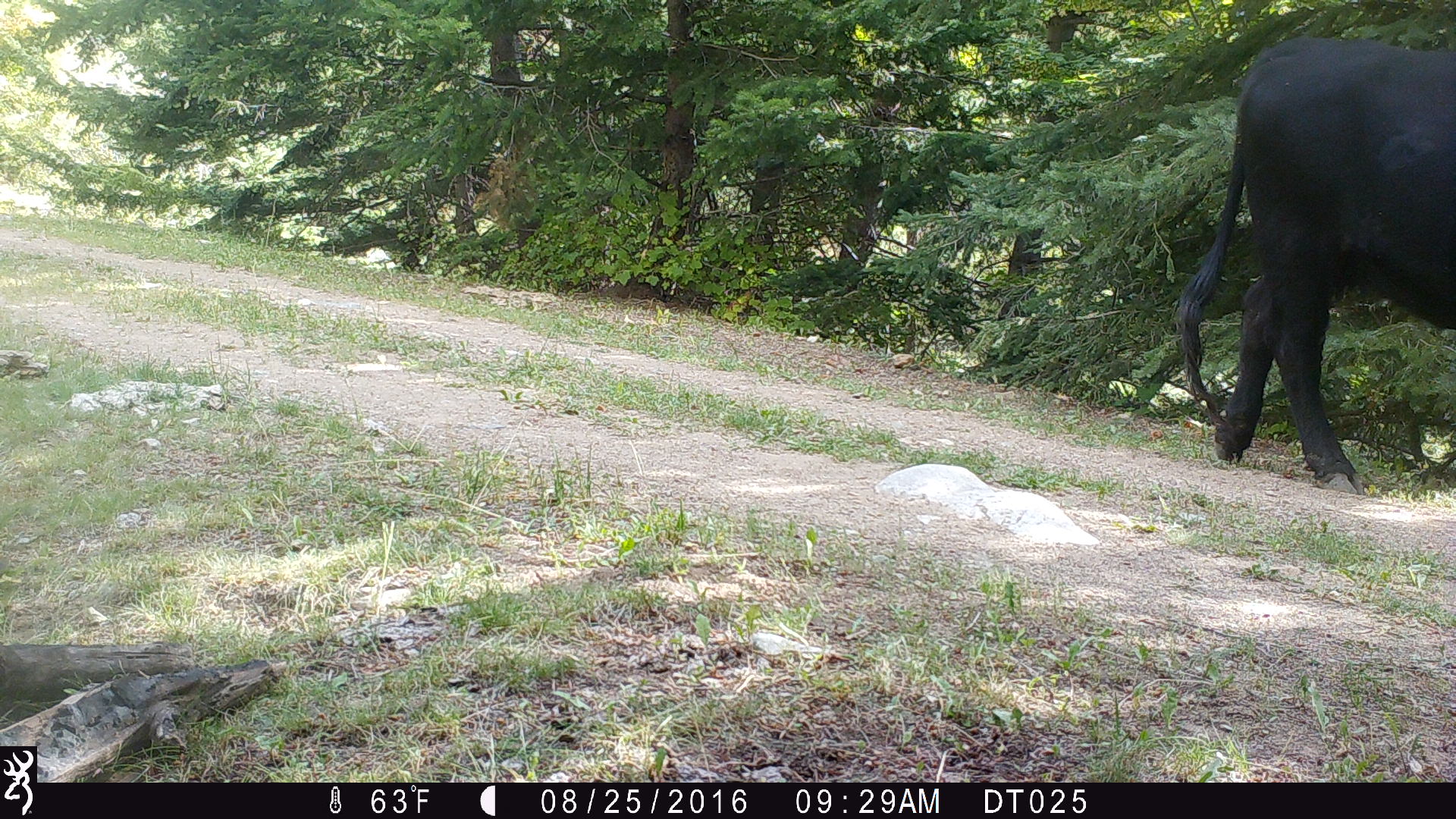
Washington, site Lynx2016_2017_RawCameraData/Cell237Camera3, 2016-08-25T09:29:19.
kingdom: Animalia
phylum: Chordata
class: Mammalia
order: Artiodactyla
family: Bovidae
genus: Bos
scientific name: Bos taurus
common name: domestic cattle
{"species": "domestic cattle (Bos taurus)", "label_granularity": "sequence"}